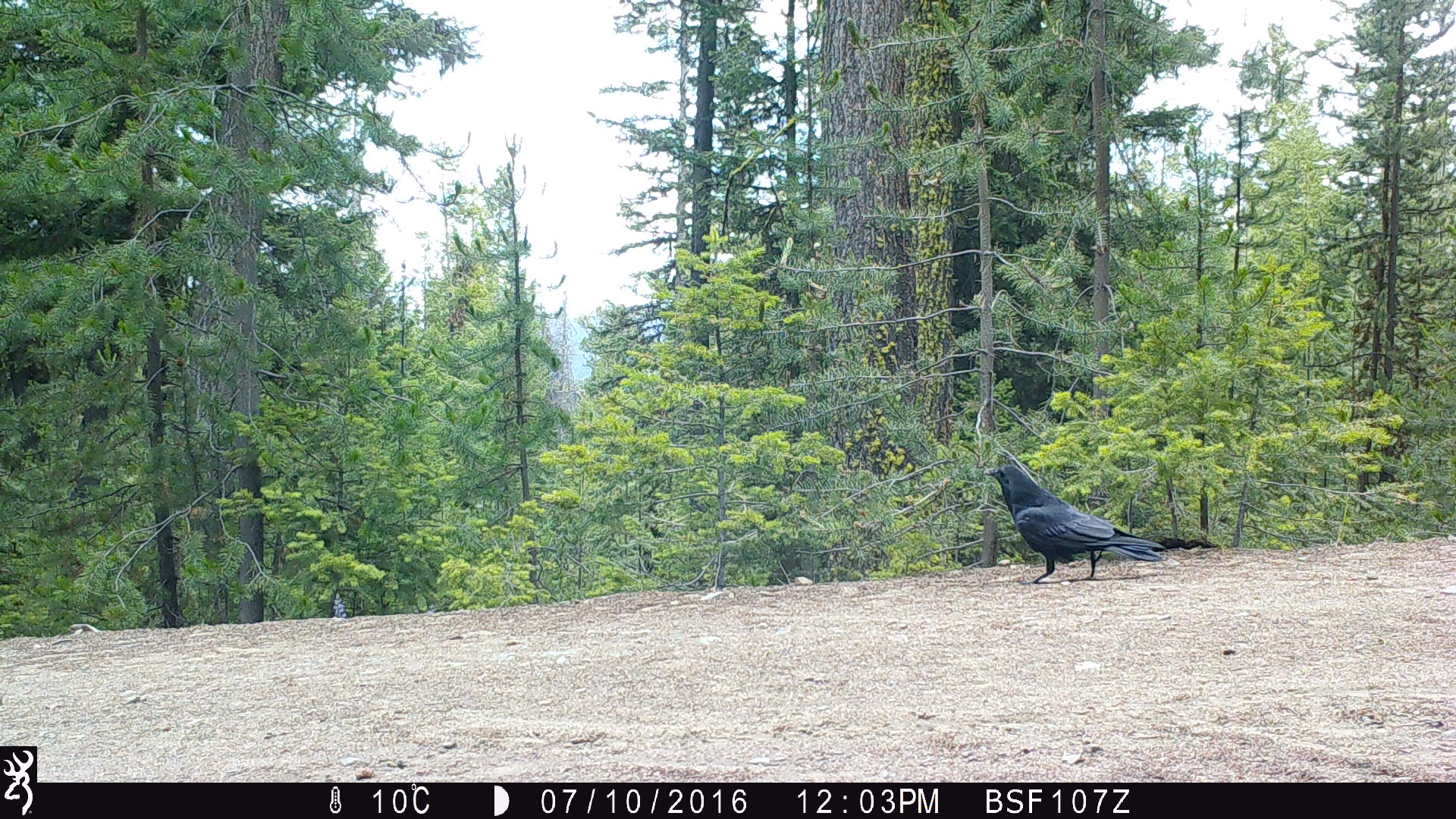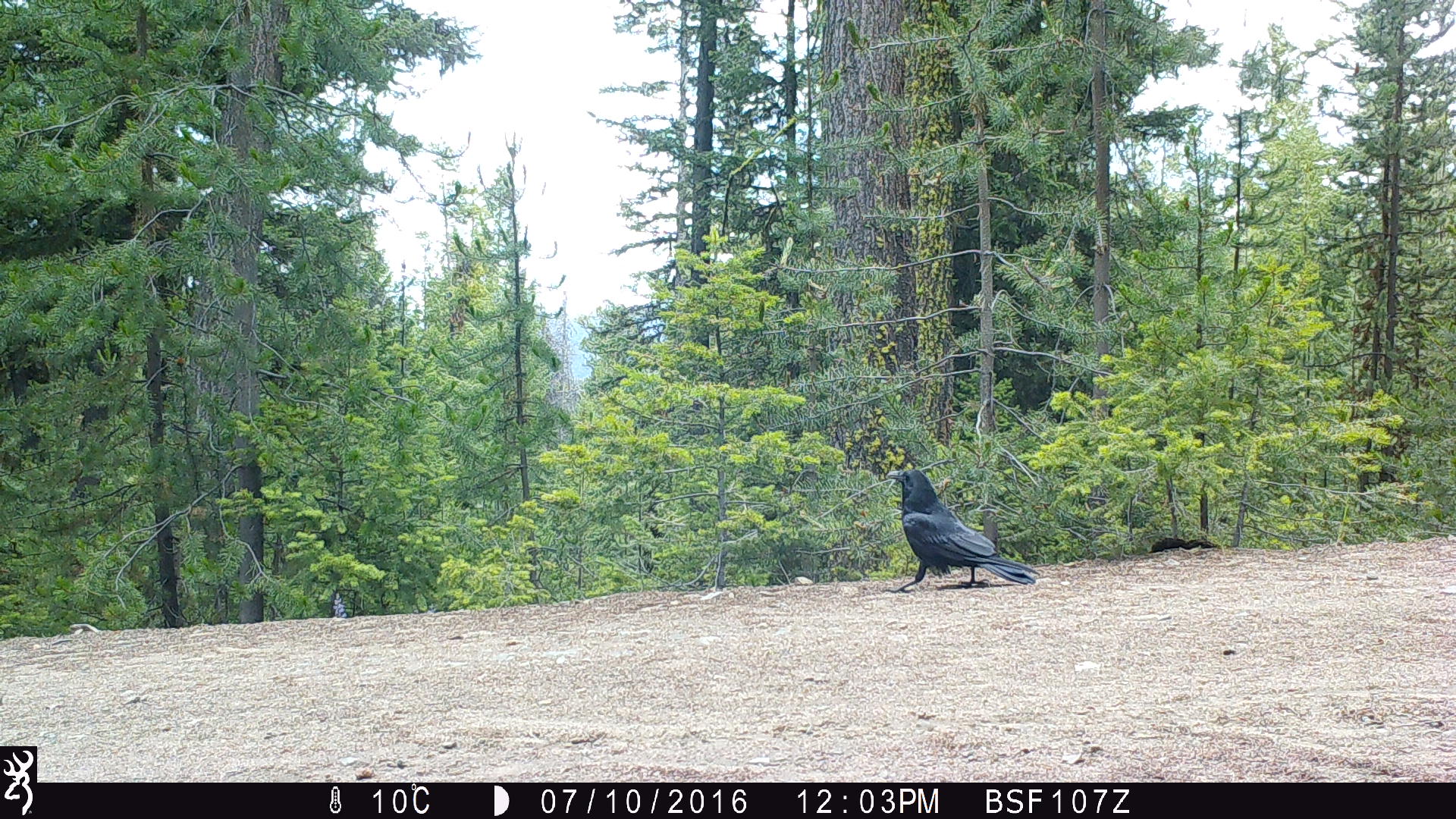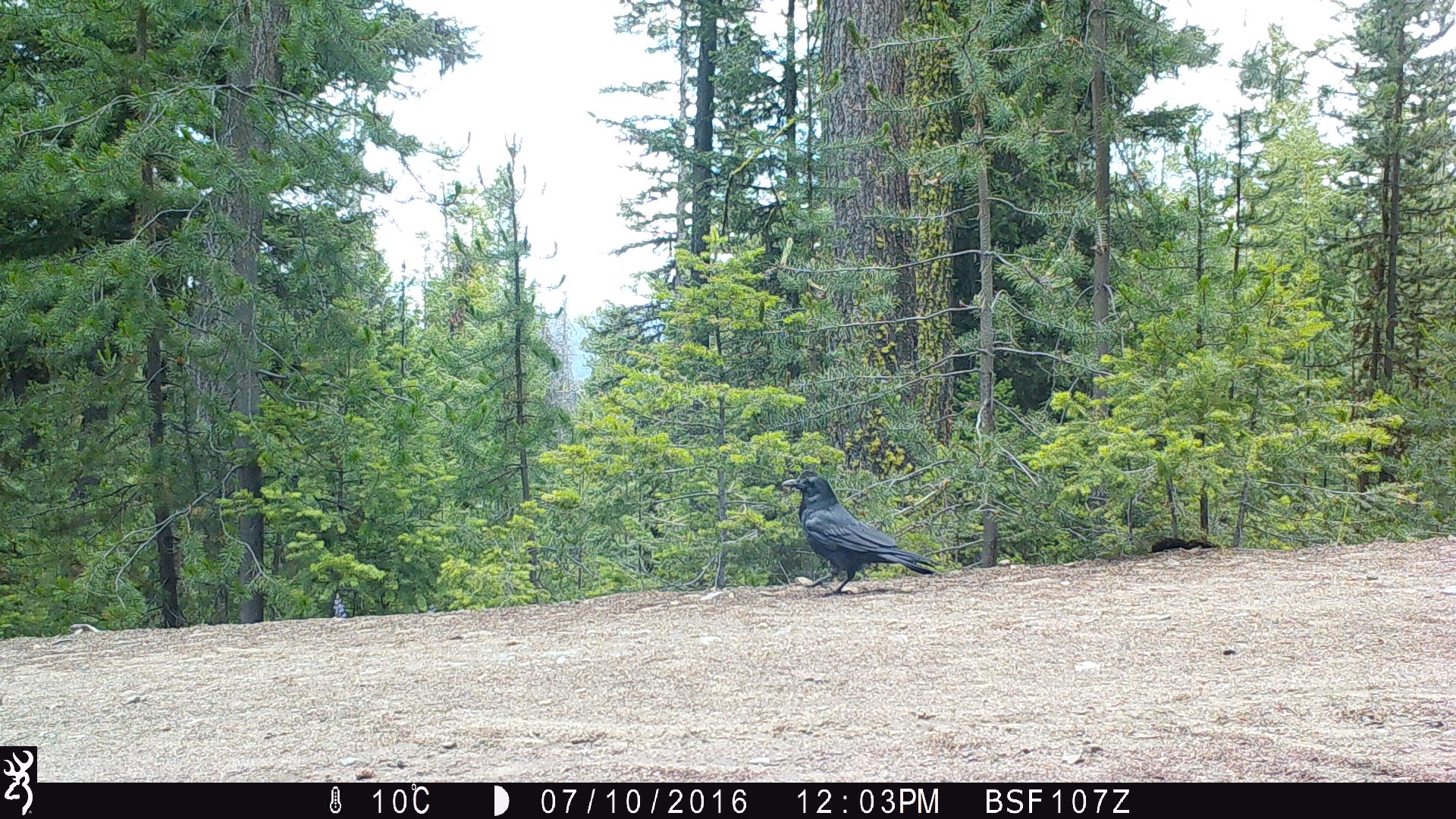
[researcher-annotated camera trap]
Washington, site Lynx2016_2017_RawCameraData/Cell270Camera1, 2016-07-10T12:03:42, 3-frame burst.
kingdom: Animalia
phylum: Chordata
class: Aves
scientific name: Aves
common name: birds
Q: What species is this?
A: Aves (birds).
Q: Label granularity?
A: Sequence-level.